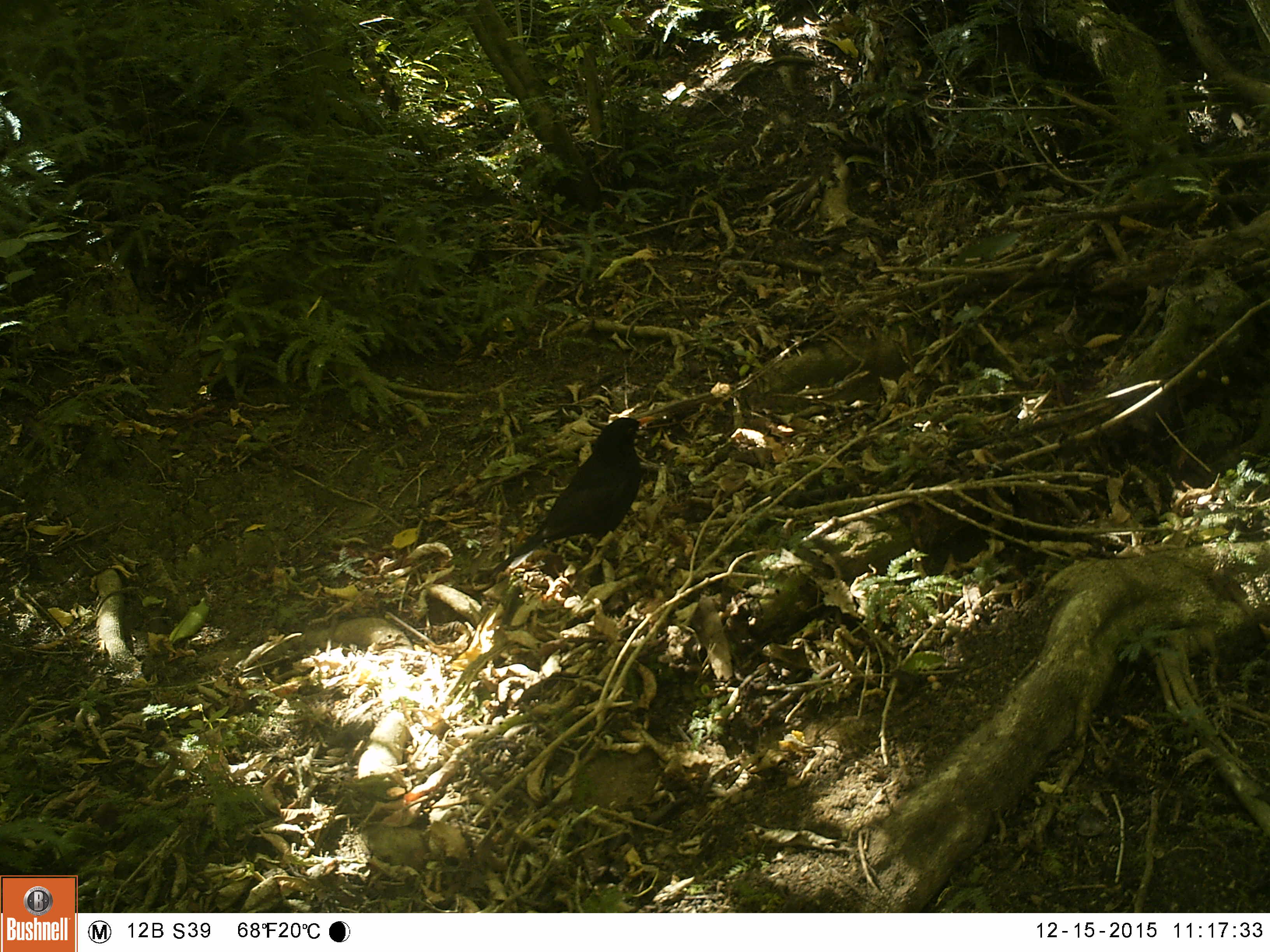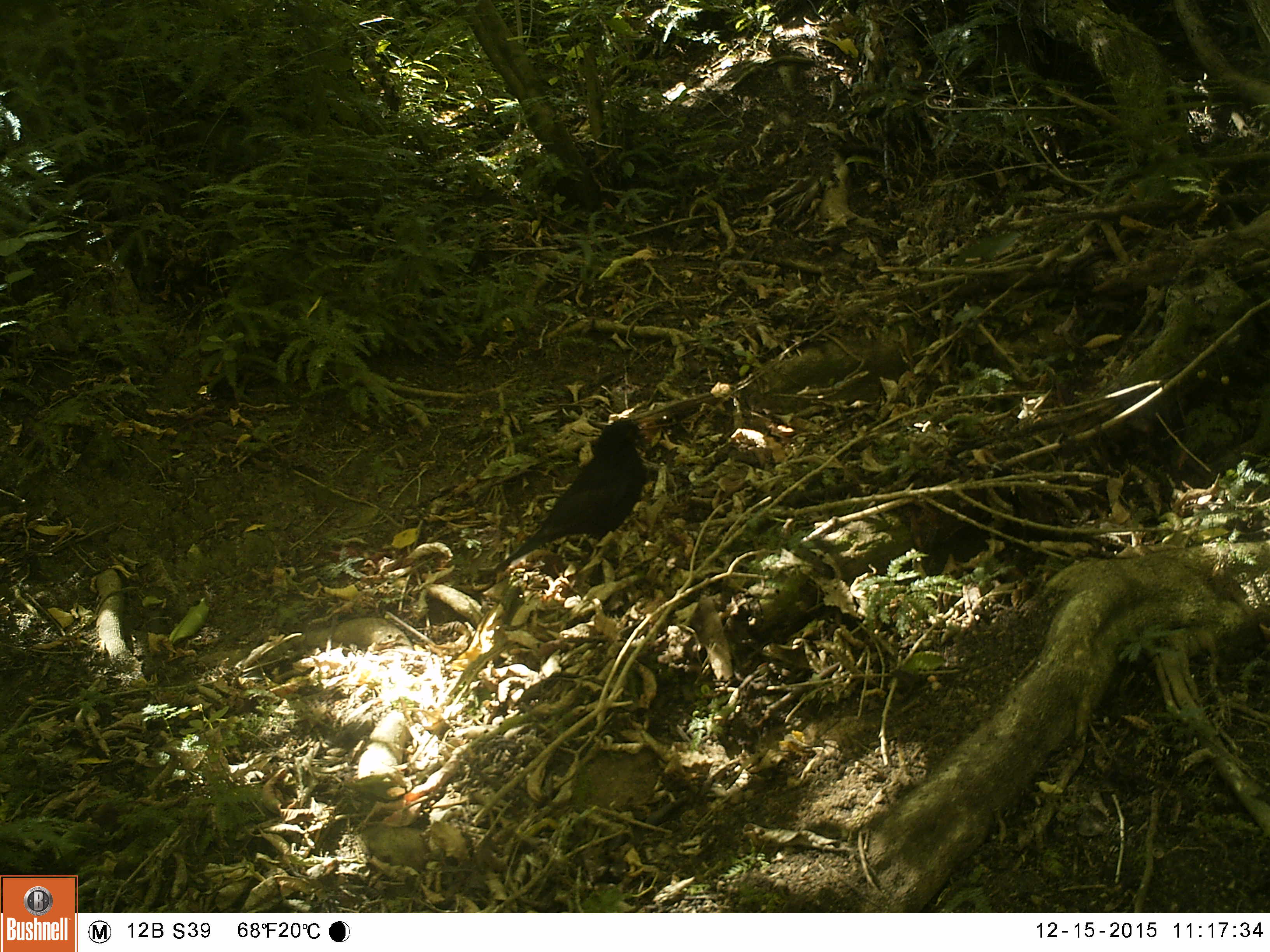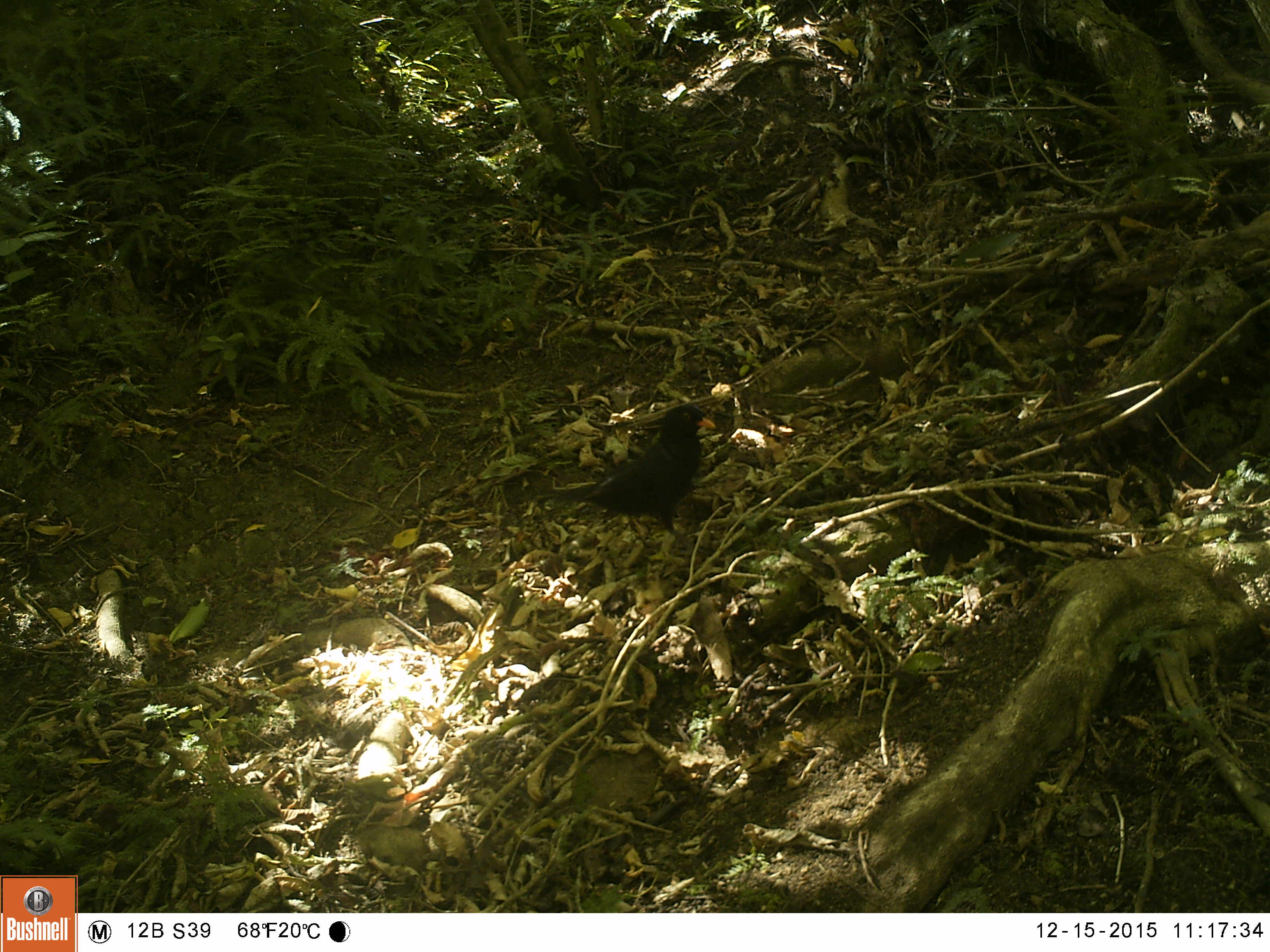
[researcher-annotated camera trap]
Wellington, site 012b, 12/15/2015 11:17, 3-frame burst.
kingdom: Animalia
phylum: Chordata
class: Aves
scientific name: Aves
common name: bird